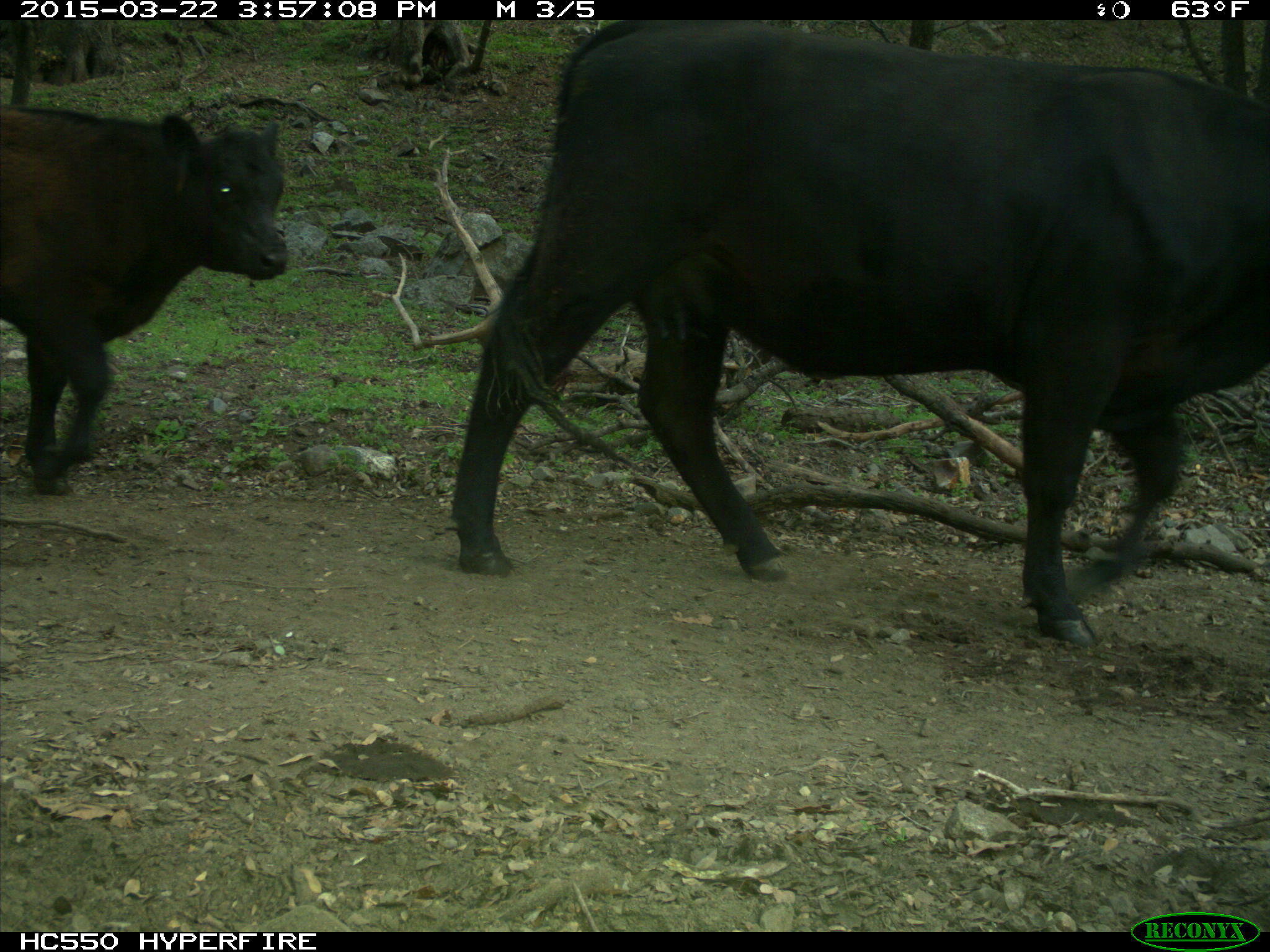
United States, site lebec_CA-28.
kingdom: Animalia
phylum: Chordata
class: Mammalia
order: Artiodactyla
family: Bovidae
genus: Bos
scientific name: Bos taurus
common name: domestic cow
Bos taurus (domestic cow).